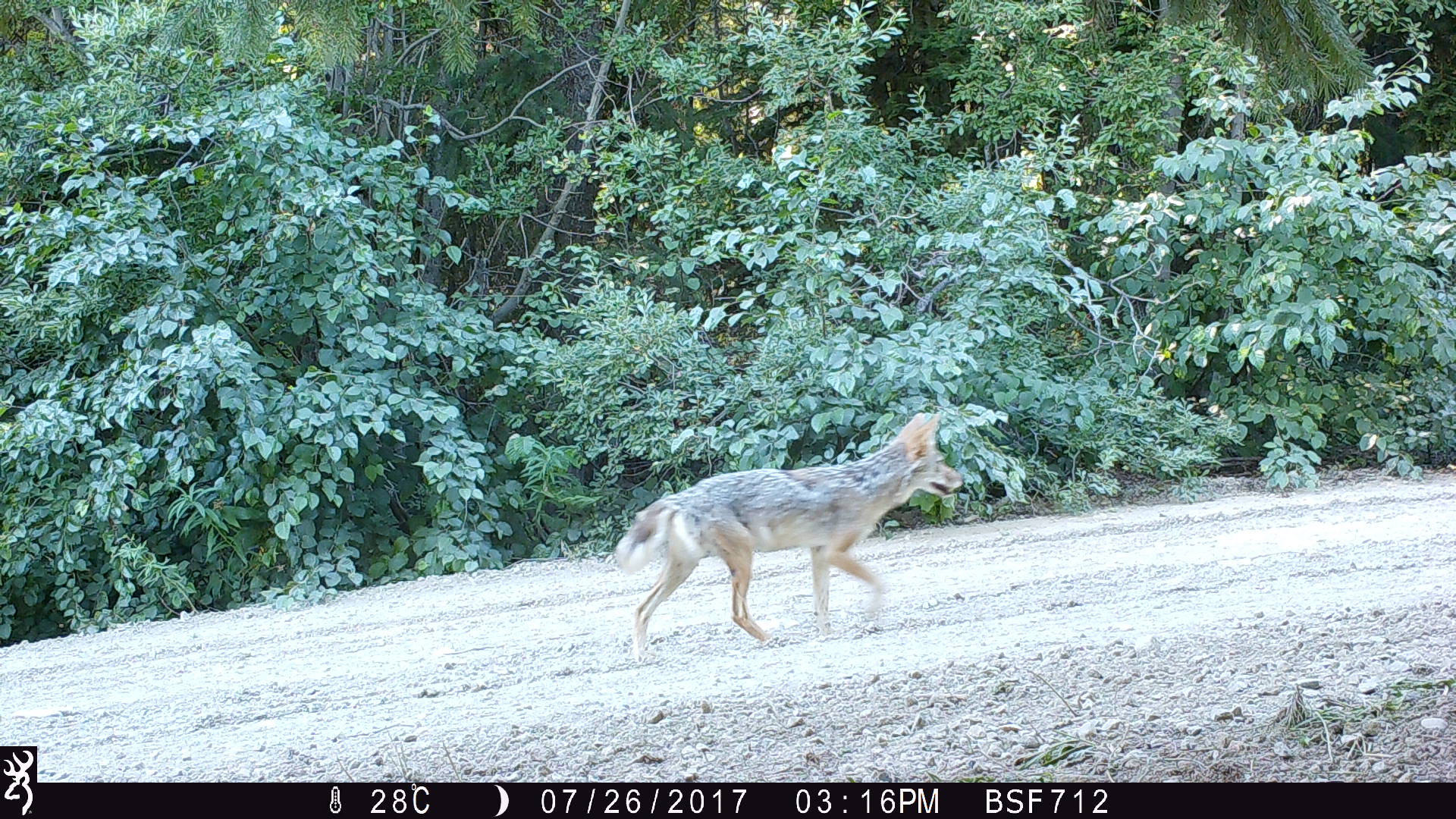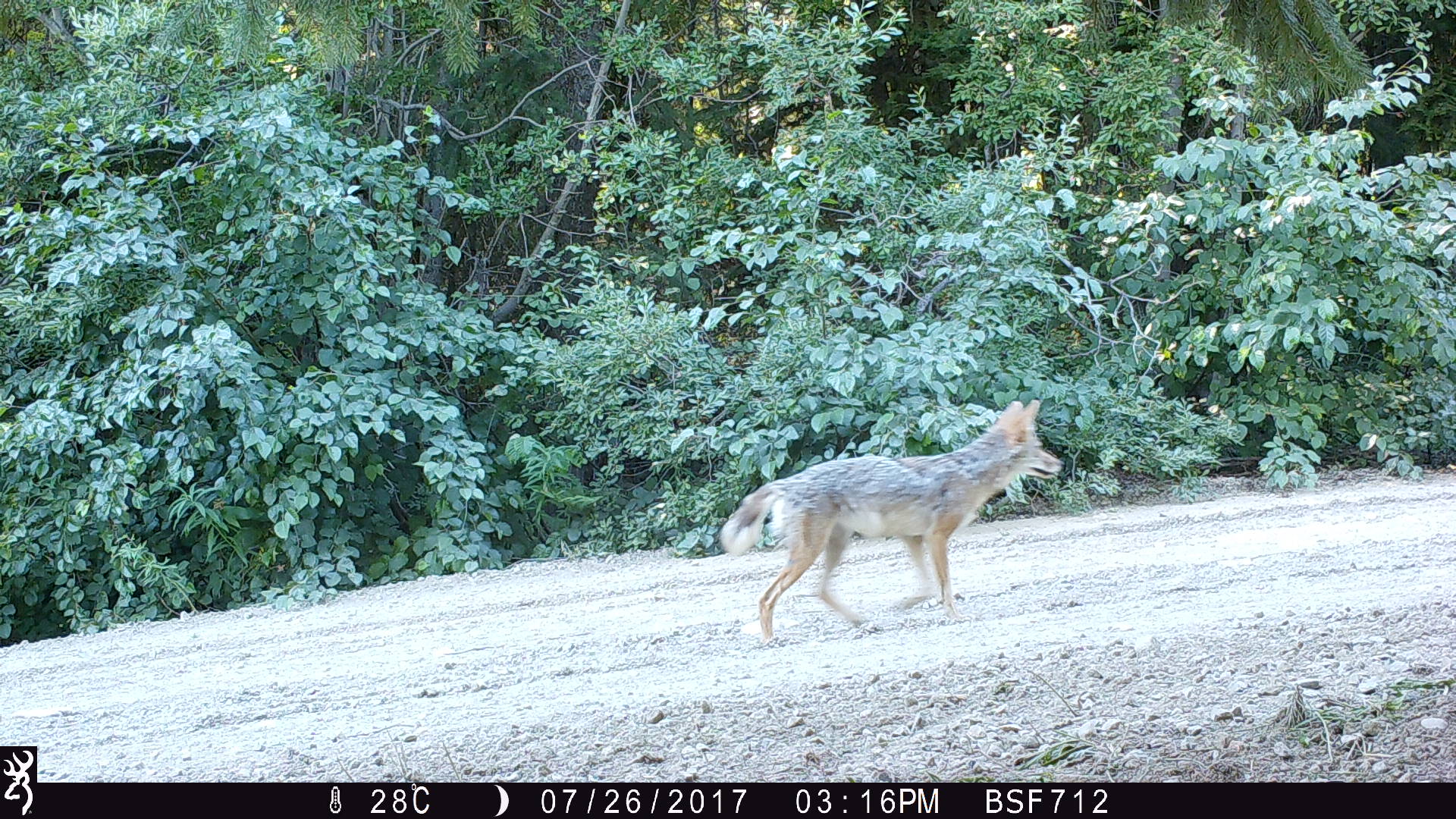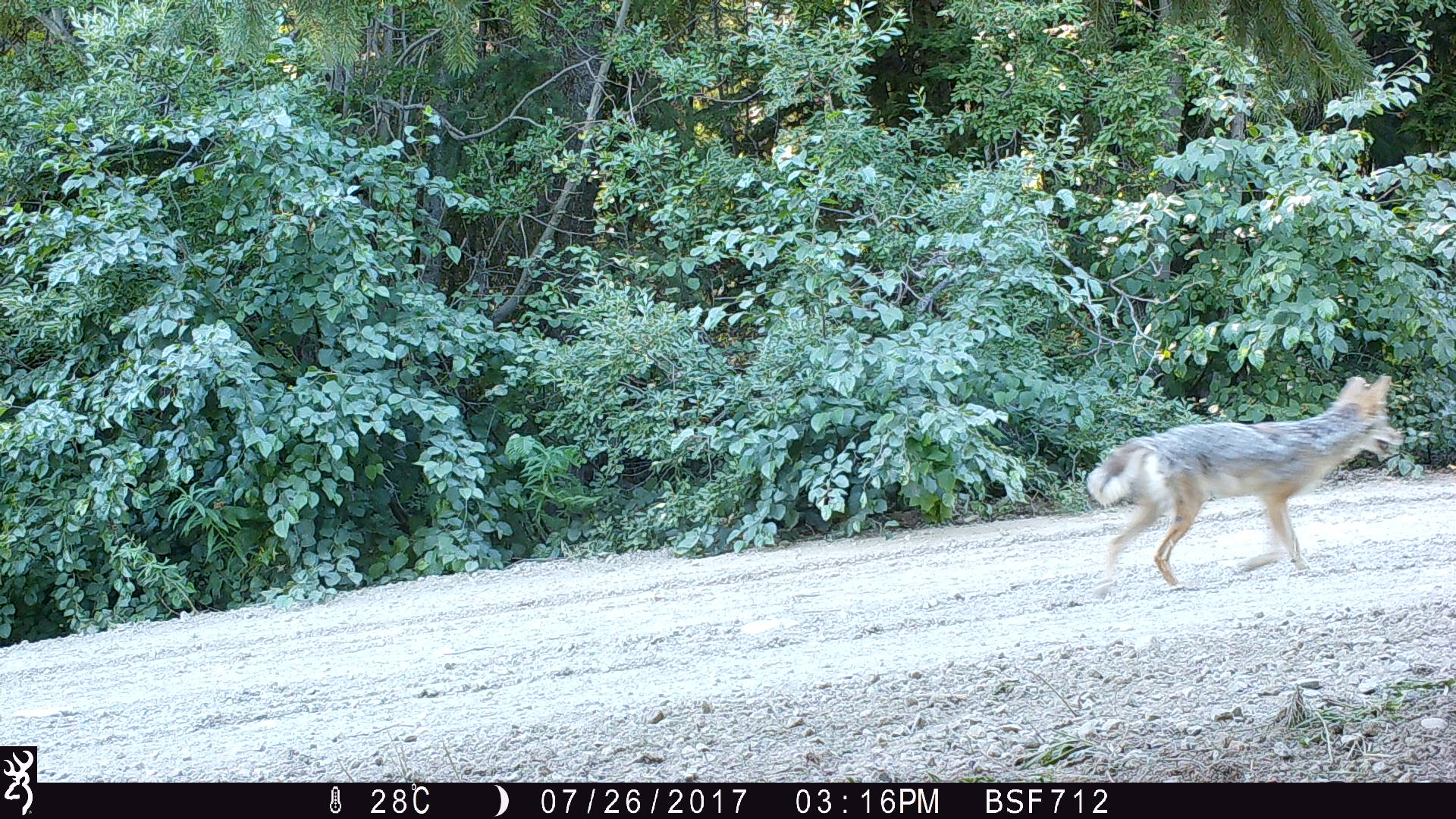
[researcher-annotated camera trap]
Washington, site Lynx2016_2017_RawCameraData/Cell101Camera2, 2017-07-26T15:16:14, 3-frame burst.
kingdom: Animalia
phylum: Chordata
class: Mammalia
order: Carnivora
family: Canidae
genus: Canis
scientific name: Canis latrans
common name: coyote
Canis latrans (coyote). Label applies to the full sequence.